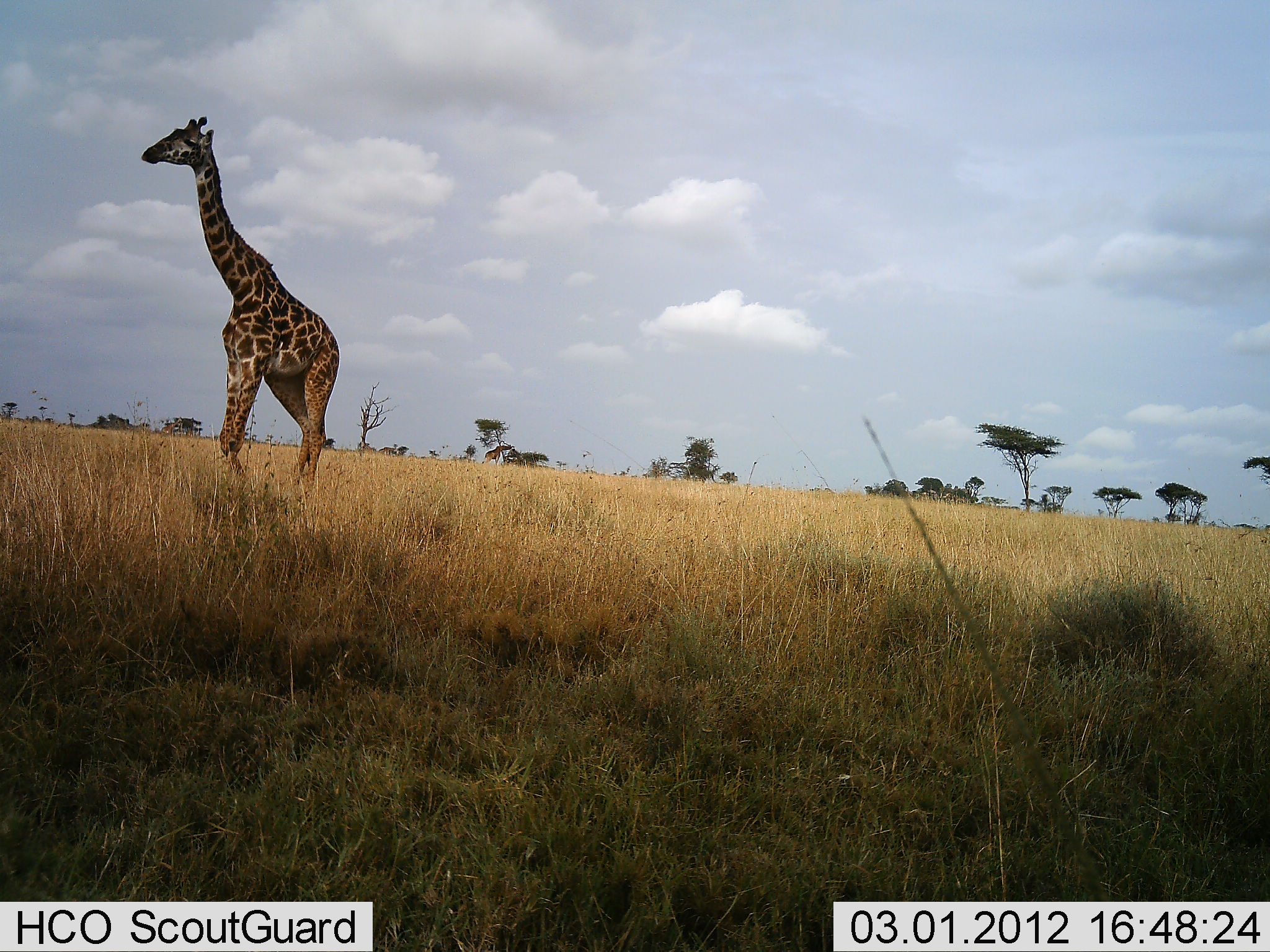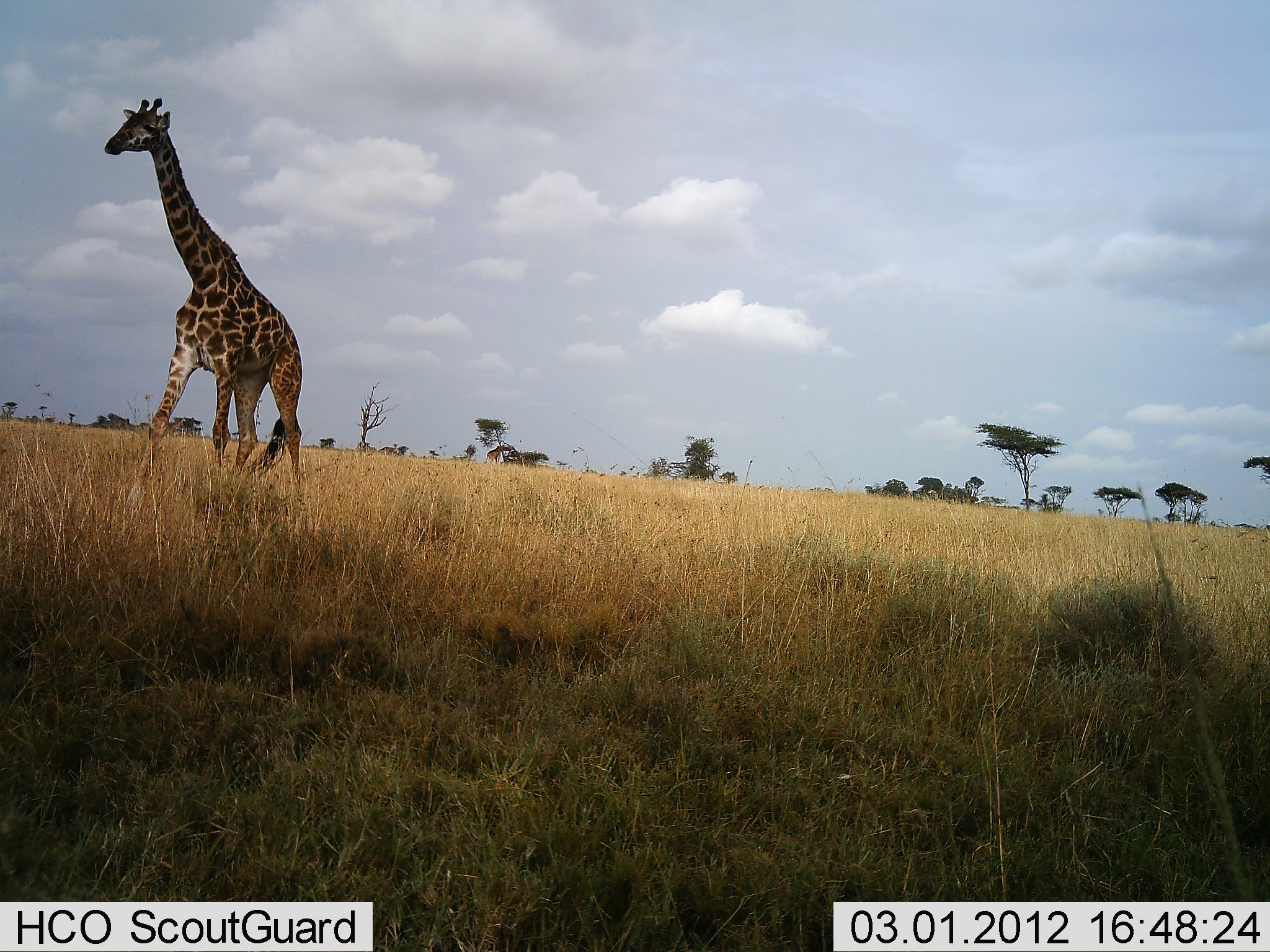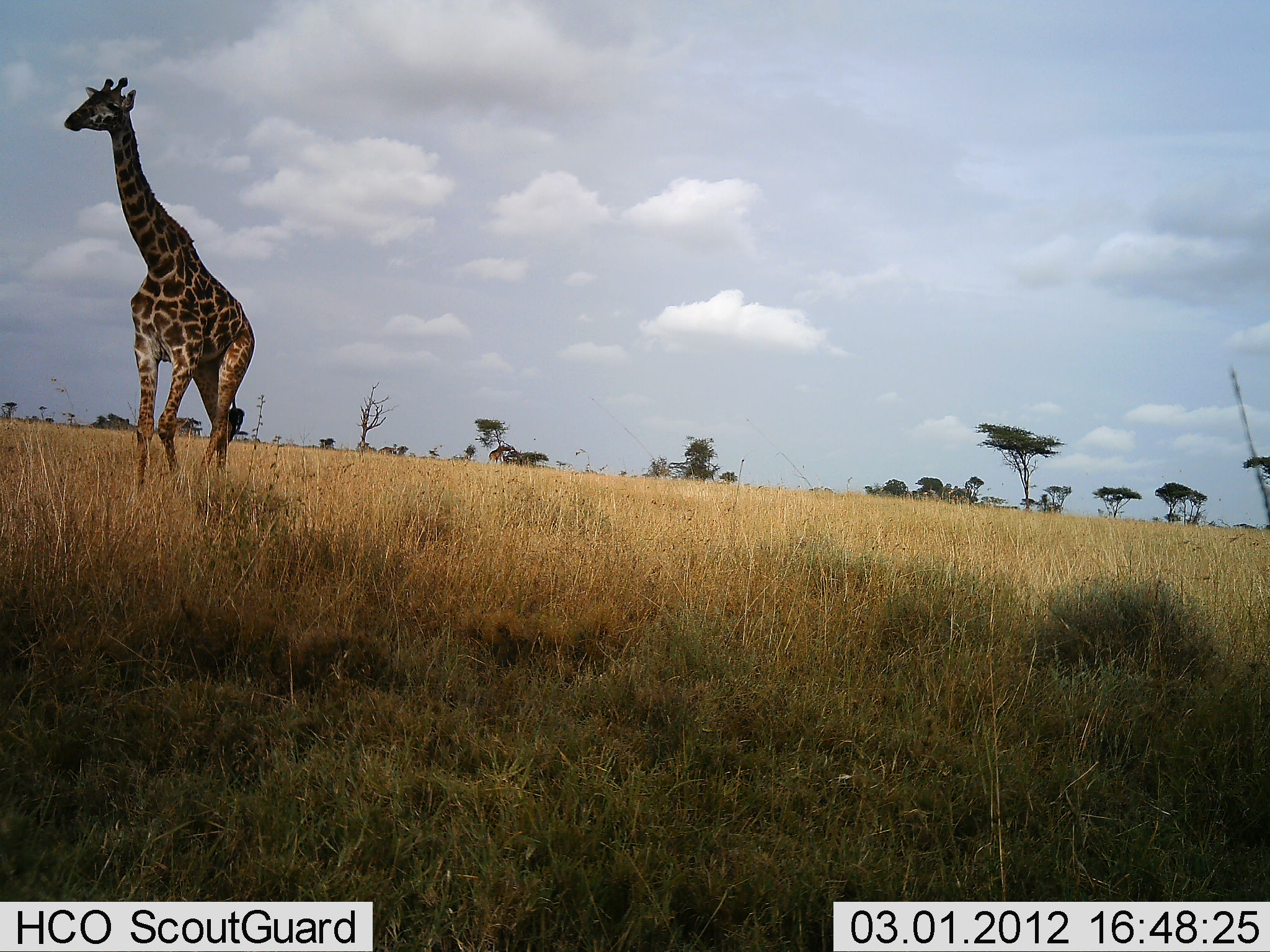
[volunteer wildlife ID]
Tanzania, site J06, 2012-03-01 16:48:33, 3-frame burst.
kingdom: Animalia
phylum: Chordata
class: Mammalia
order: Artiodactyla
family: Giraffidae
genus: Giraffa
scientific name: Giraffa camelopardalis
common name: giraffe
Giraffe (Giraffa camelopardalis), count 1. Behavior (volunteer vote fractions): standing 7%, resting 0%, moving 100%, interacting 0%. Young present (vote fraction): 0%. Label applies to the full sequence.